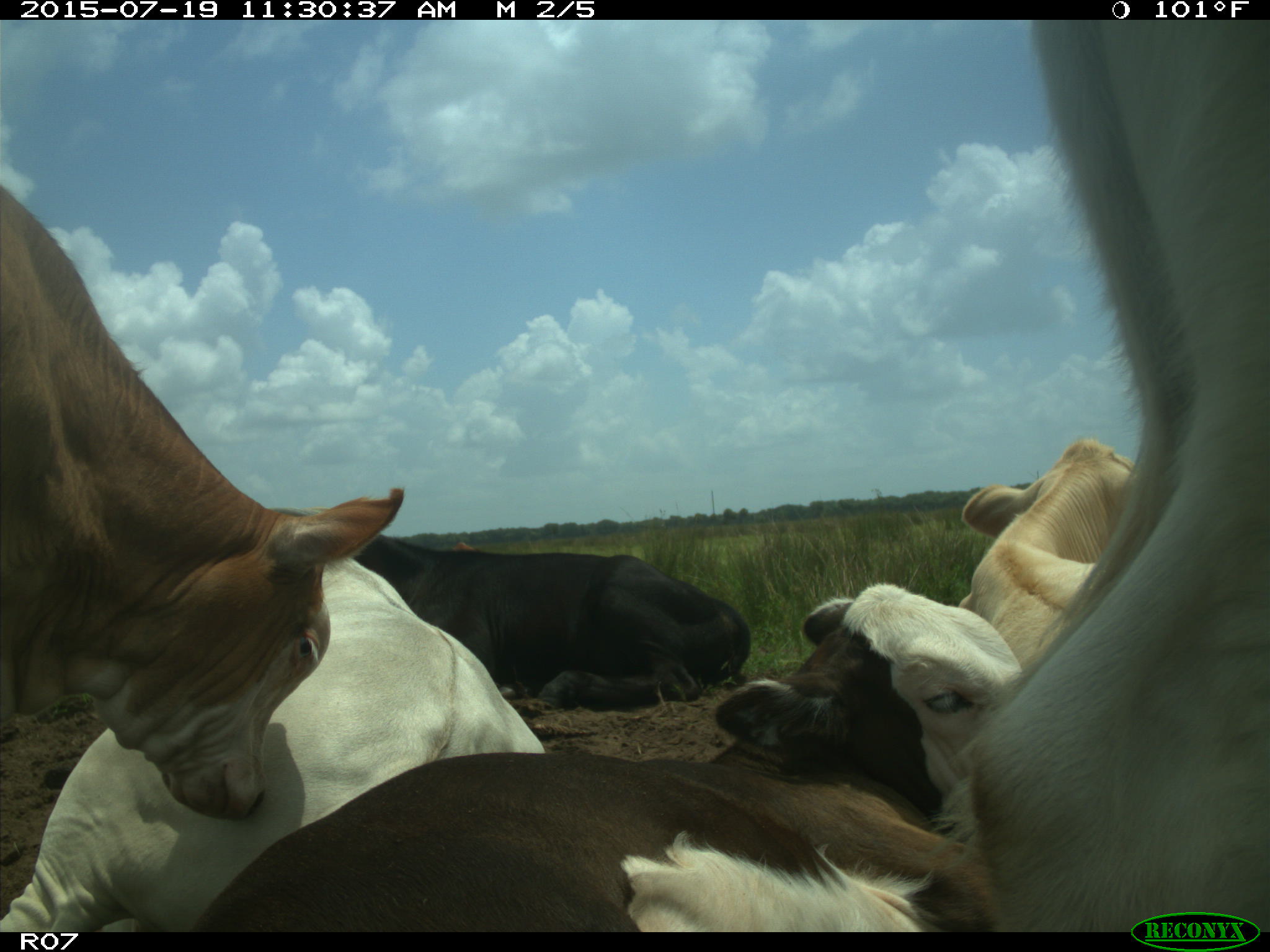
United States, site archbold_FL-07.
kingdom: Animalia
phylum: Chordata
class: Mammalia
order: Artiodactyla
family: Bovidae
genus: Bos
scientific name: Bos taurus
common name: domestic cow